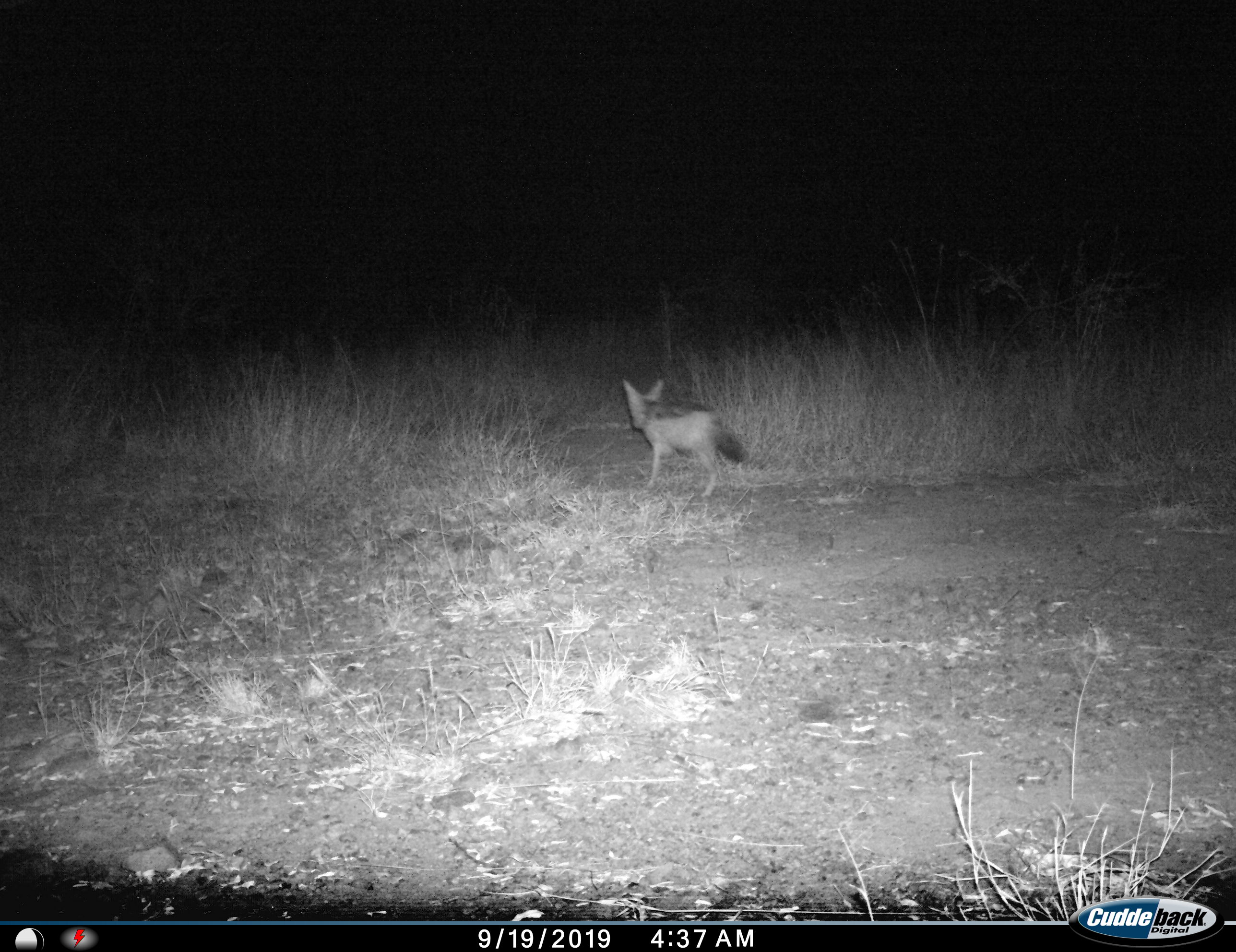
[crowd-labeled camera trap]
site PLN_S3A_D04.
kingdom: Animalia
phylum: Chordata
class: Mammalia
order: Carnivora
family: Canidae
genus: Lupulella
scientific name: Lupulella mesomelas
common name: black-backed jackal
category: jackalblackbacked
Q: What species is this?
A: Jackalblackbacked (black-backed jackal) (Lupulella mesomelas).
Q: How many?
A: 1.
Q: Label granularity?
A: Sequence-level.